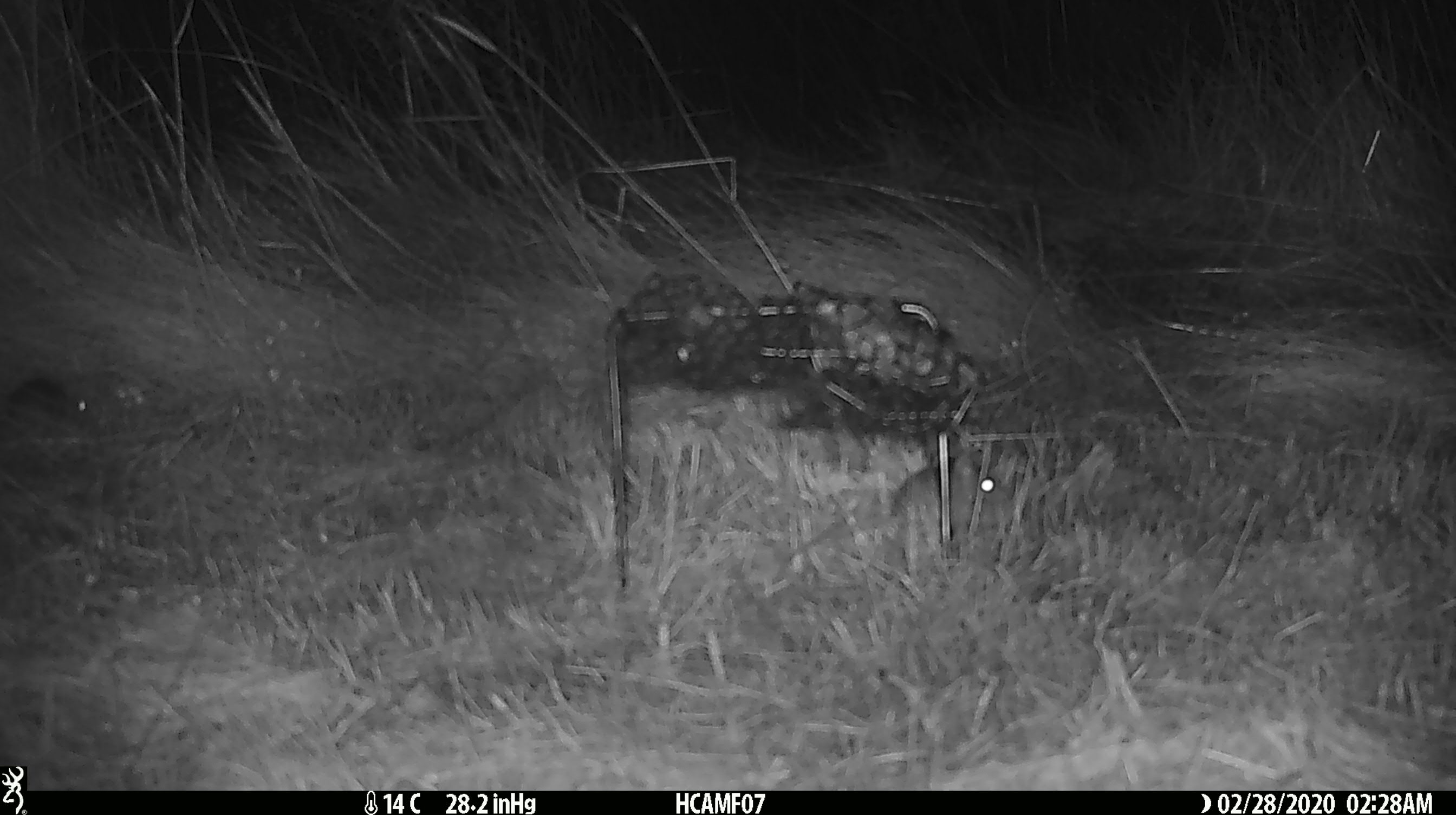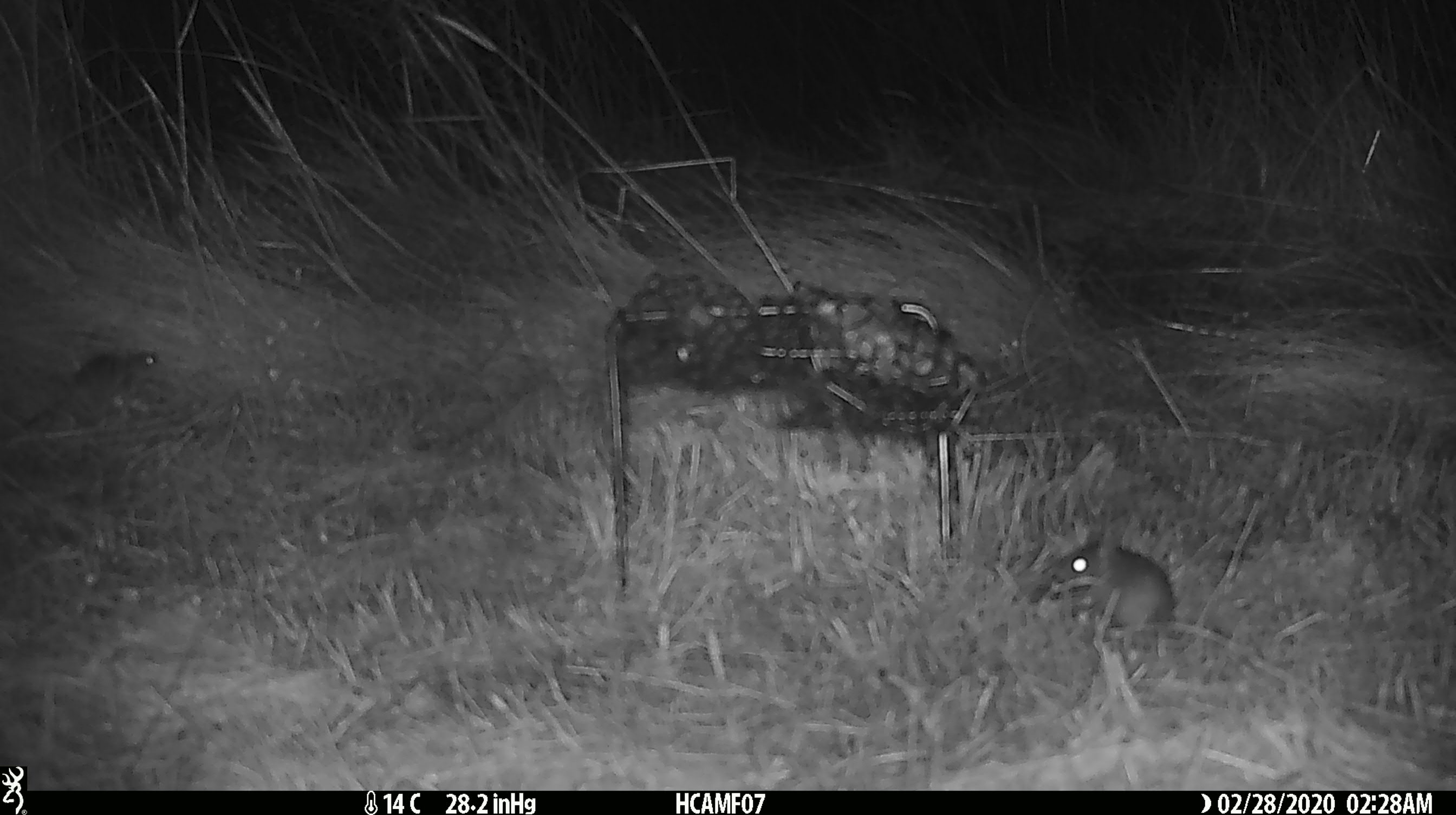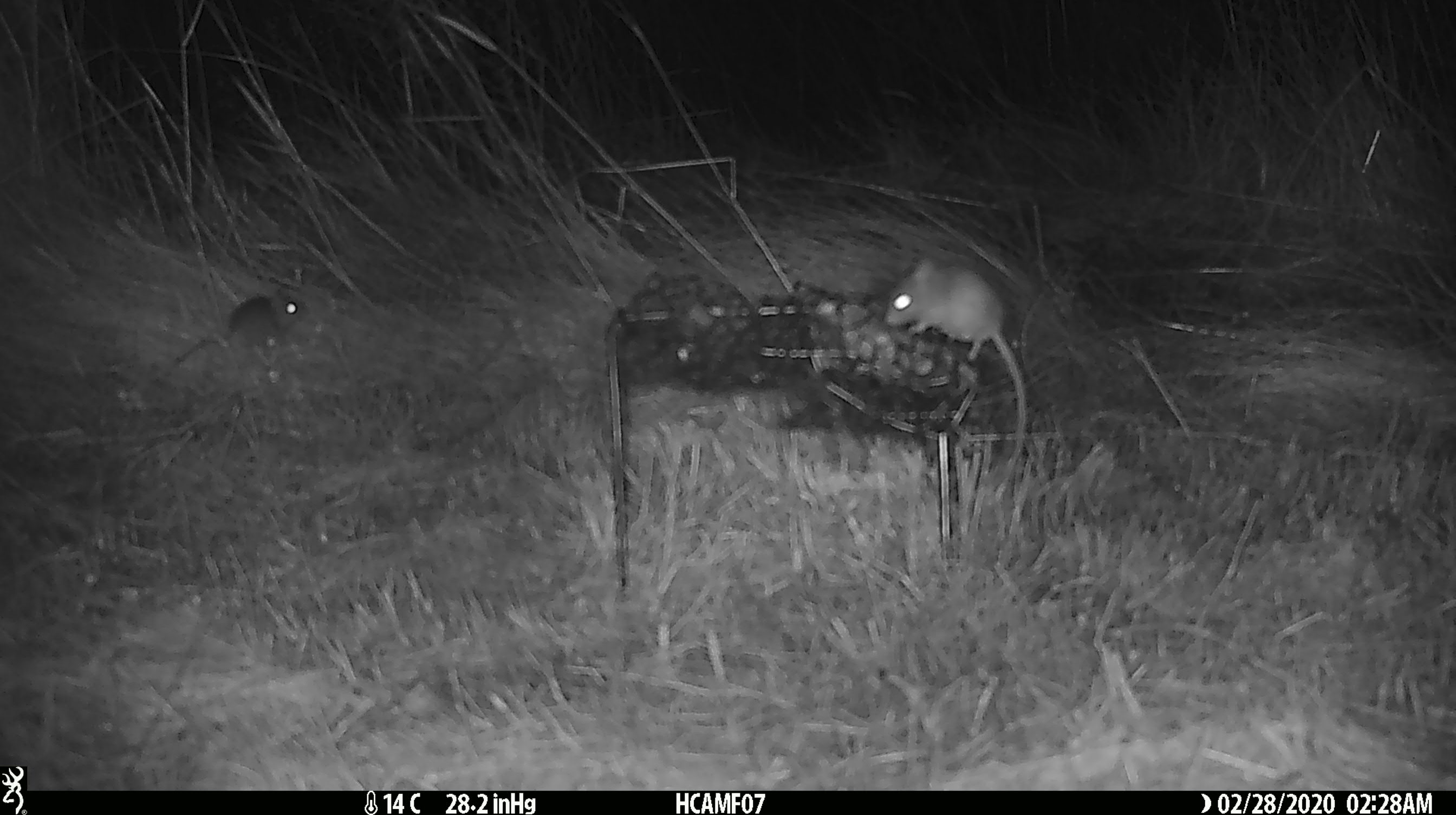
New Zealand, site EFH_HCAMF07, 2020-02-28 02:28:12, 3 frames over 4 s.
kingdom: Animalia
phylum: Chordata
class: Mammalia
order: Rodentia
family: Muridae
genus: Mus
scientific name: Mus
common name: mouse